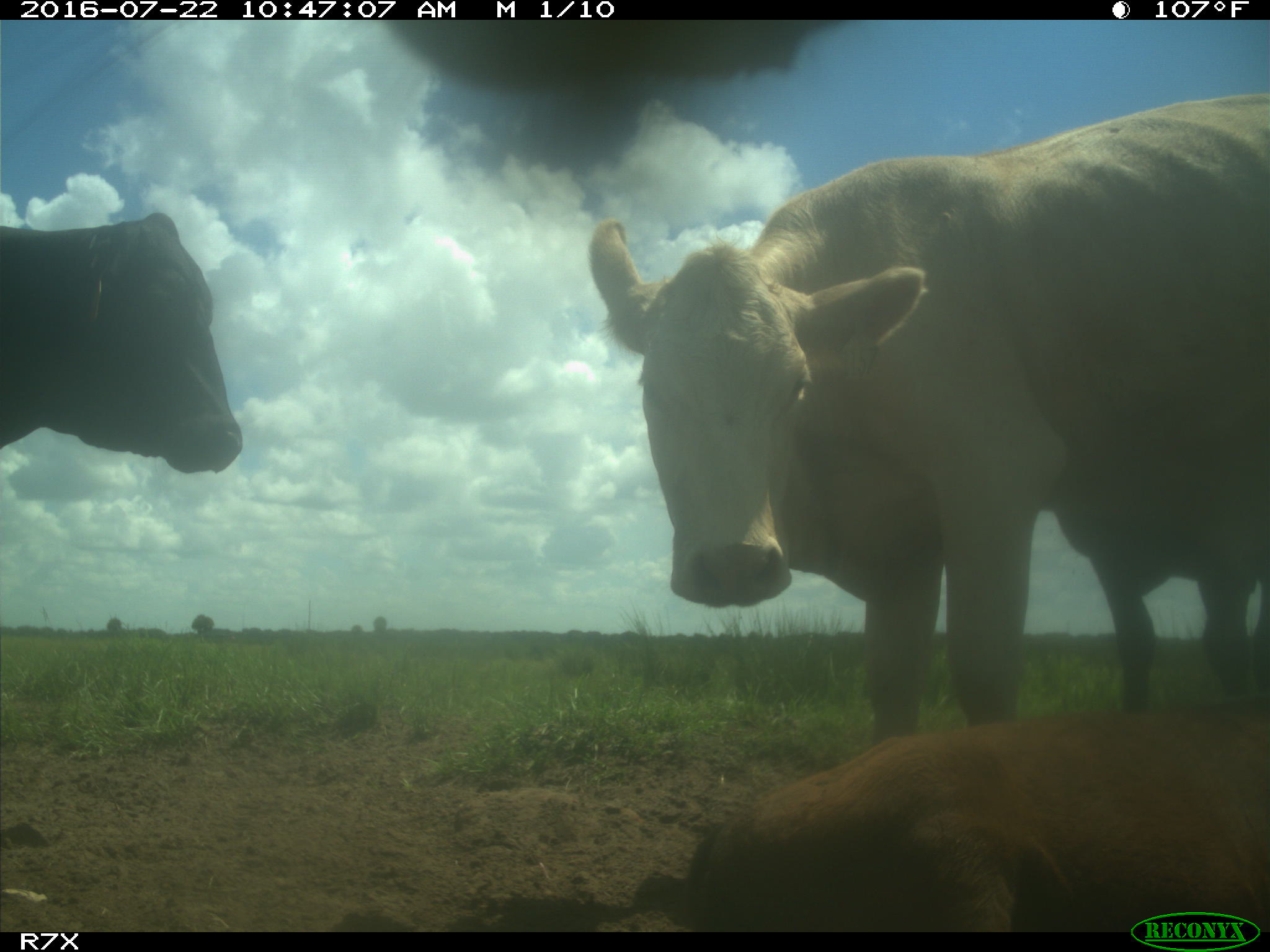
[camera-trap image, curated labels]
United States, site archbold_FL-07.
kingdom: Animalia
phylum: Chordata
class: Mammalia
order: Artiodactyla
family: Bovidae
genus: Bos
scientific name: Bos taurus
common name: domestic cow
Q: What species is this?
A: Bos taurus (domestic cow).